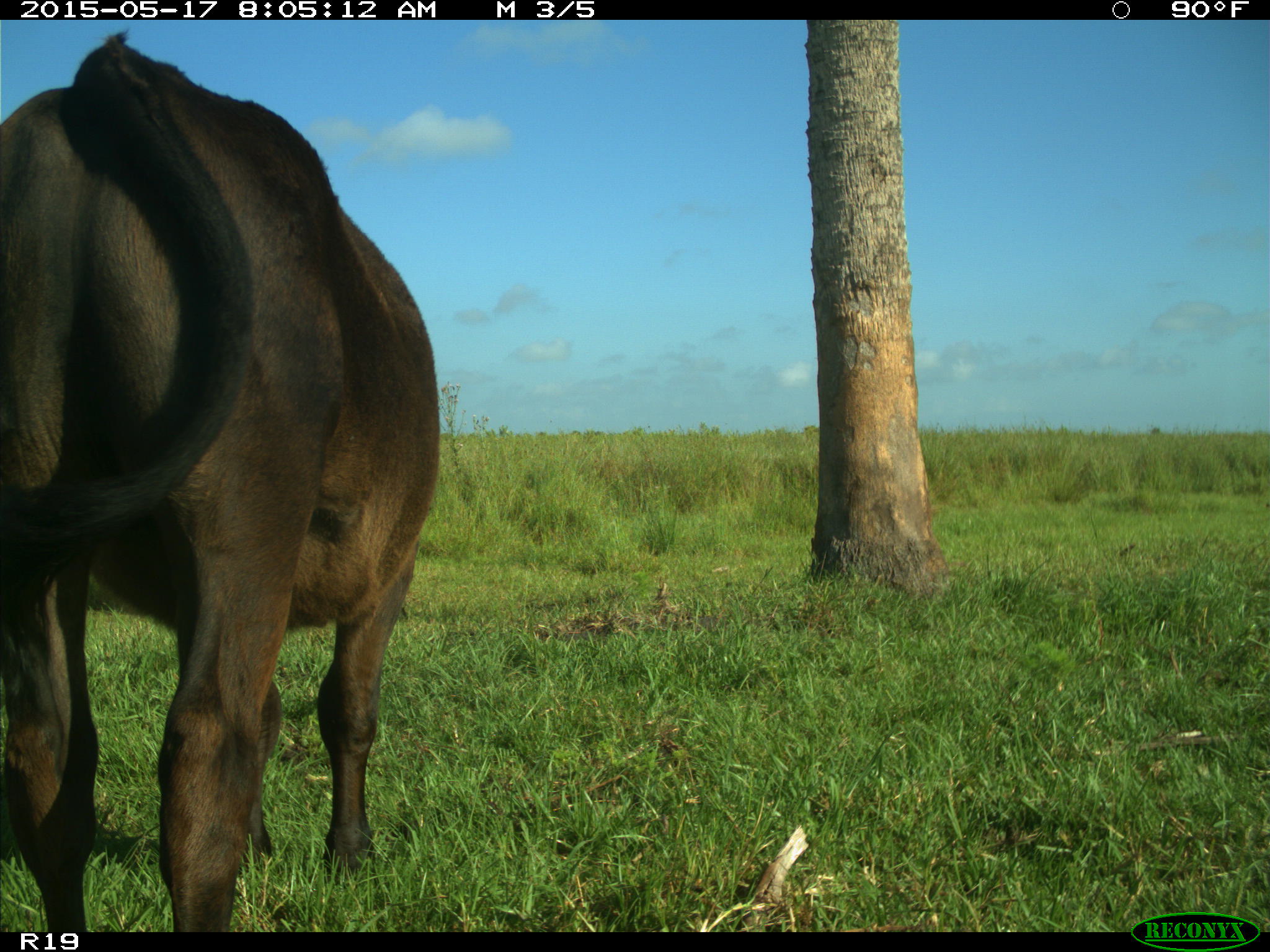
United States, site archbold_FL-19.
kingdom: Animalia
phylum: Chordata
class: Mammalia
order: Artiodactyla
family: Bovidae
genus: Bos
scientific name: Bos taurus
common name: domestic cow